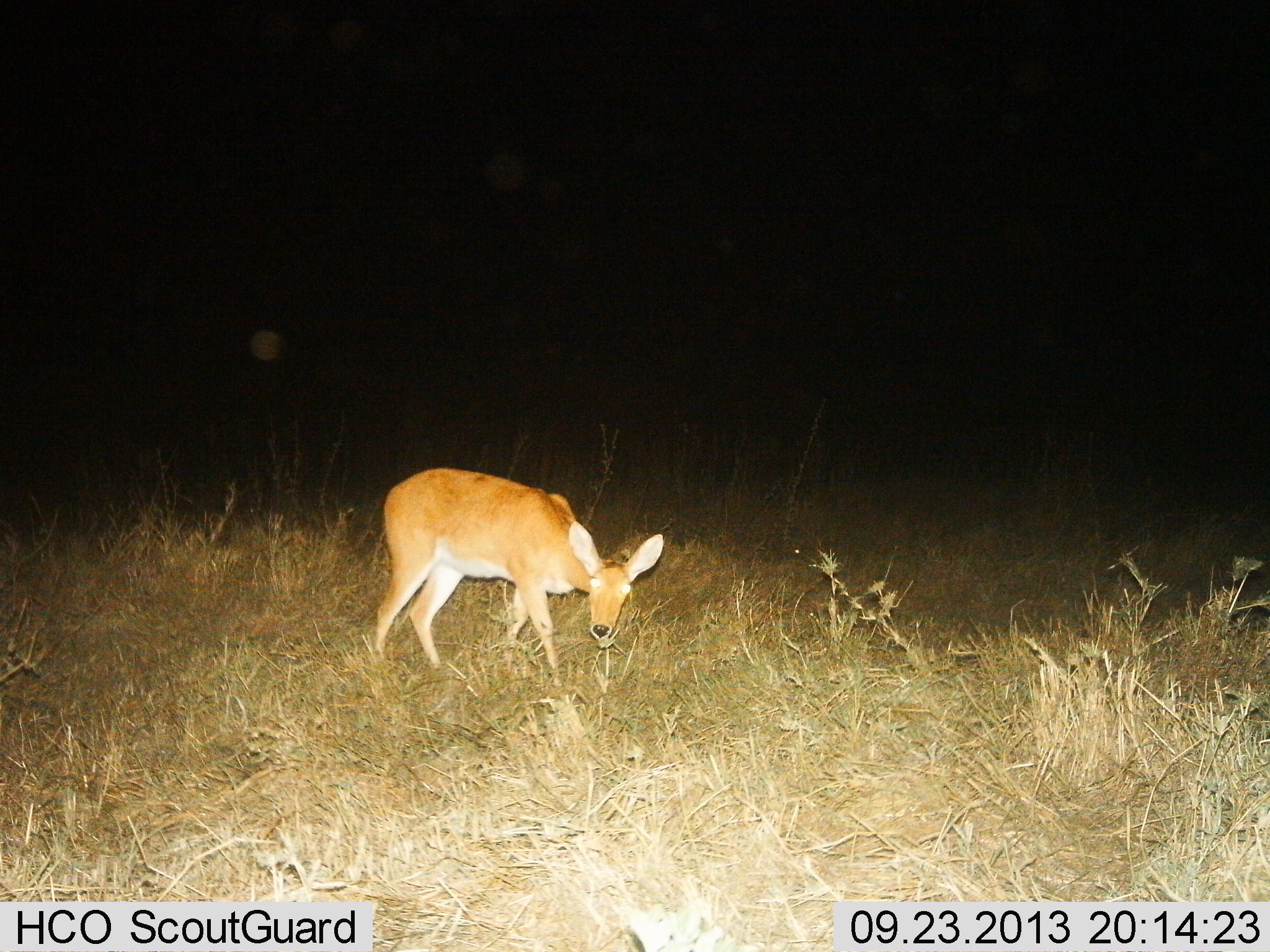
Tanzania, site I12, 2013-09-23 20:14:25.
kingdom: Animalia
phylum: Chordata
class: Mammalia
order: Artiodactyla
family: Bovidae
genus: Redunca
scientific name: Redunca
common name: reedbuck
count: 1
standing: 57%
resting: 0%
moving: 17%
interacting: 0%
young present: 0%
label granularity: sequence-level